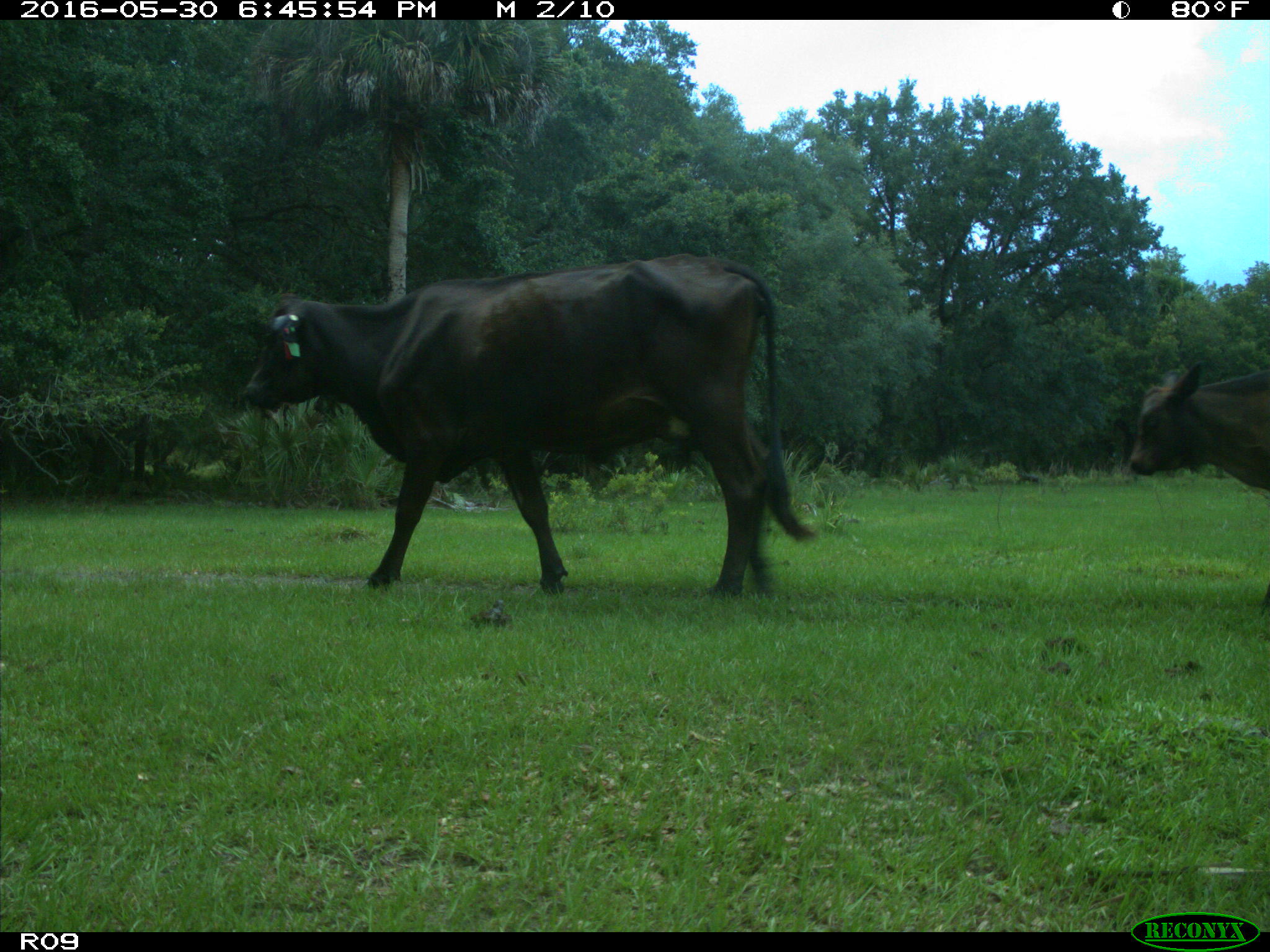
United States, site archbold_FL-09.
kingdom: Animalia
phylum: Chordata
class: Mammalia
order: Artiodactyla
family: Bovidae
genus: Bos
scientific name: Bos taurus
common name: domestic cow